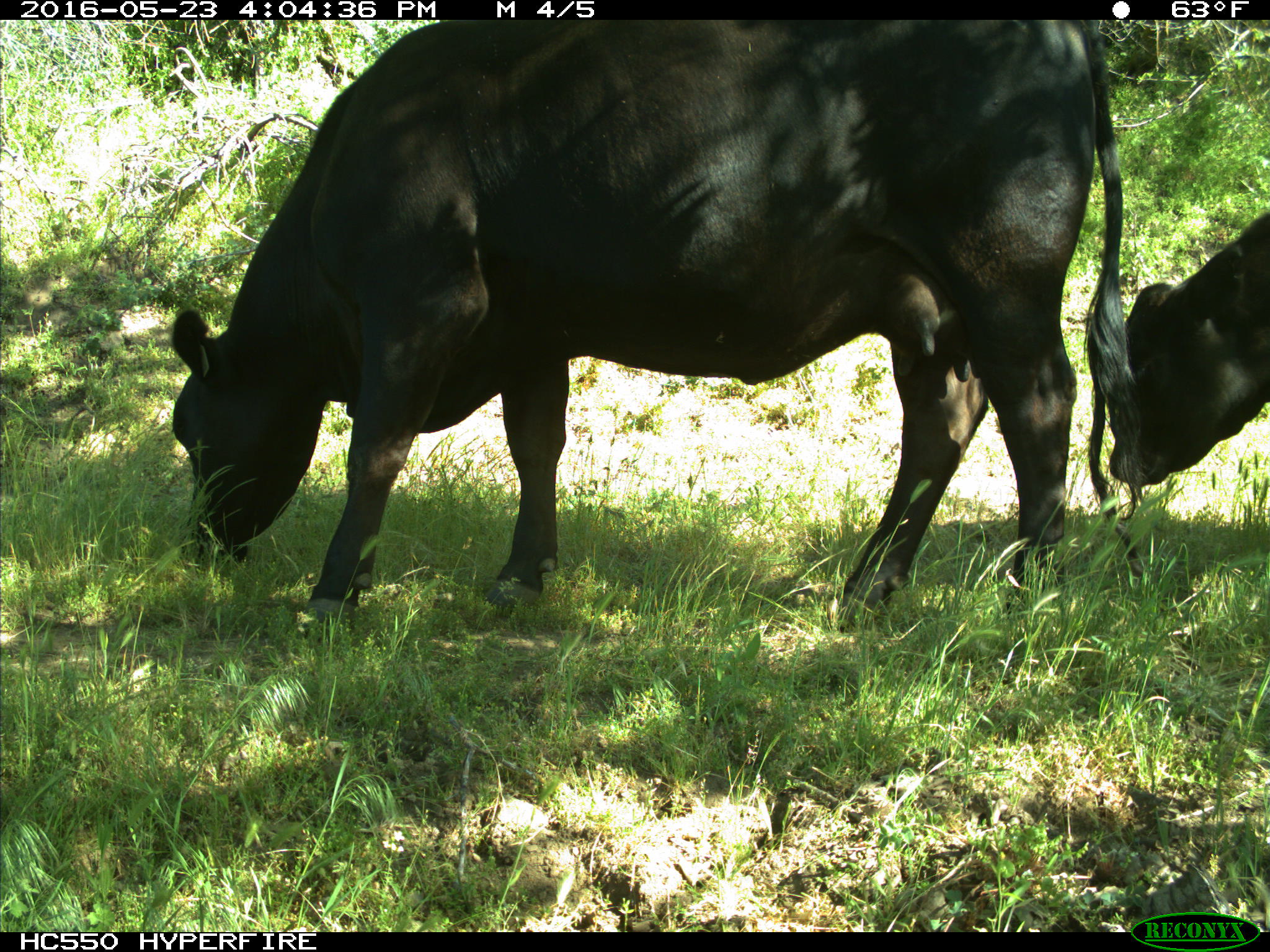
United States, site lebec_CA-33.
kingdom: Animalia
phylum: Chordata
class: Mammalia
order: Artiodactyla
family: Bovidae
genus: Bos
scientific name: Bos taurus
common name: domestic cow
Bos taurus (domestic cow).